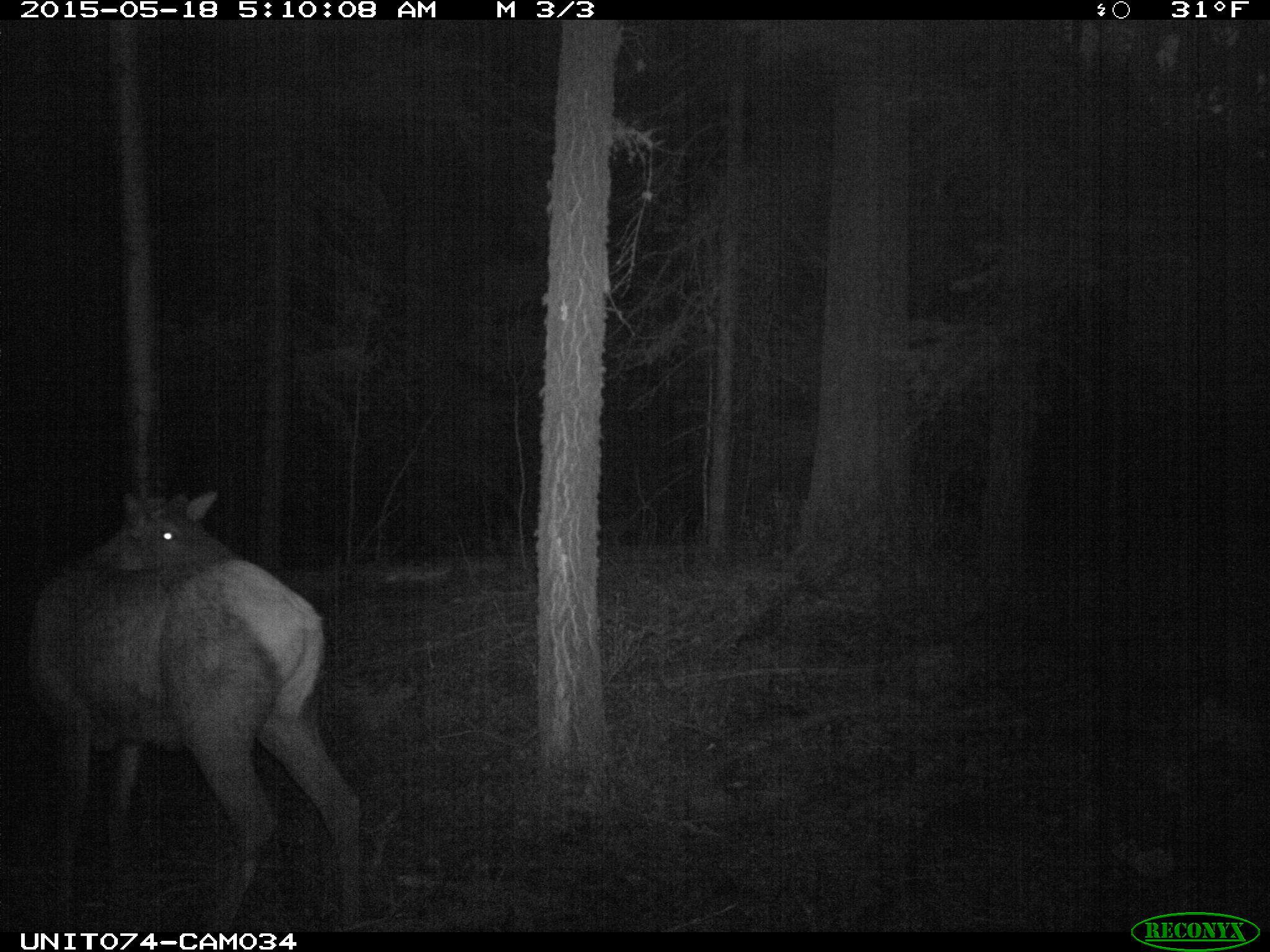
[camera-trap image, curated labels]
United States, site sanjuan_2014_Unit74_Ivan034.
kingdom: Animalia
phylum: Chordata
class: Mammalia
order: Artiodactyla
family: Cervidae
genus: Cervus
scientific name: Cervus elaphus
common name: red deer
Cervus elaphus (red deer).